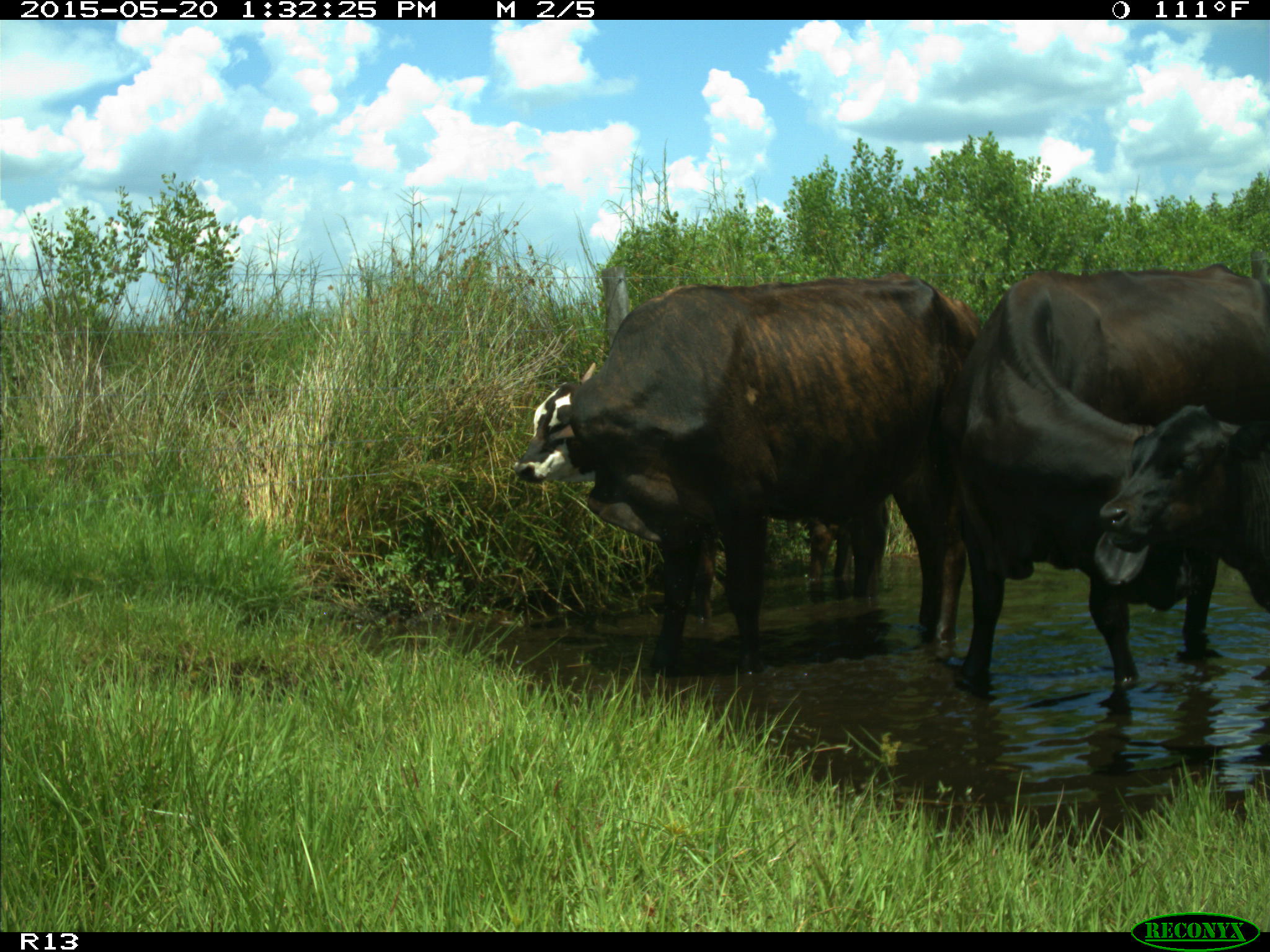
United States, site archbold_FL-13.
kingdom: Animalia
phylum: Chordata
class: Mammalia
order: Artiodactyla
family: Bovidae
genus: Bos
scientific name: Bos taurus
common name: domestic cow